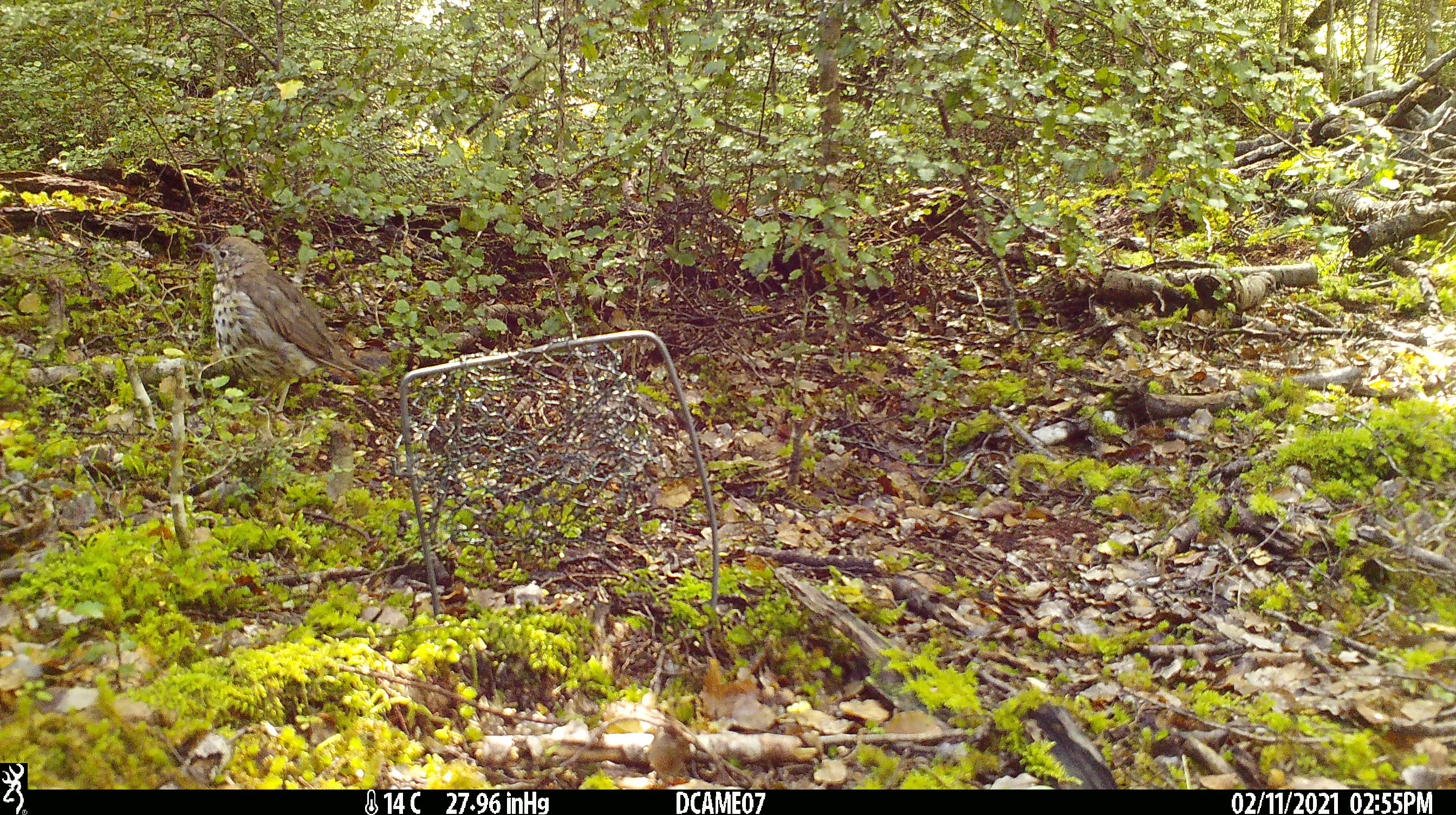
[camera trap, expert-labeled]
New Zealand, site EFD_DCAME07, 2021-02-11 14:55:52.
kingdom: Animalia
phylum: Chordata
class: Aves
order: Passeriformes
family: Turdidae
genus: Turdus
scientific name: Turdus philomelos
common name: song thrush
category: thrush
Thrush (song thrush) (Turdus philomelos).